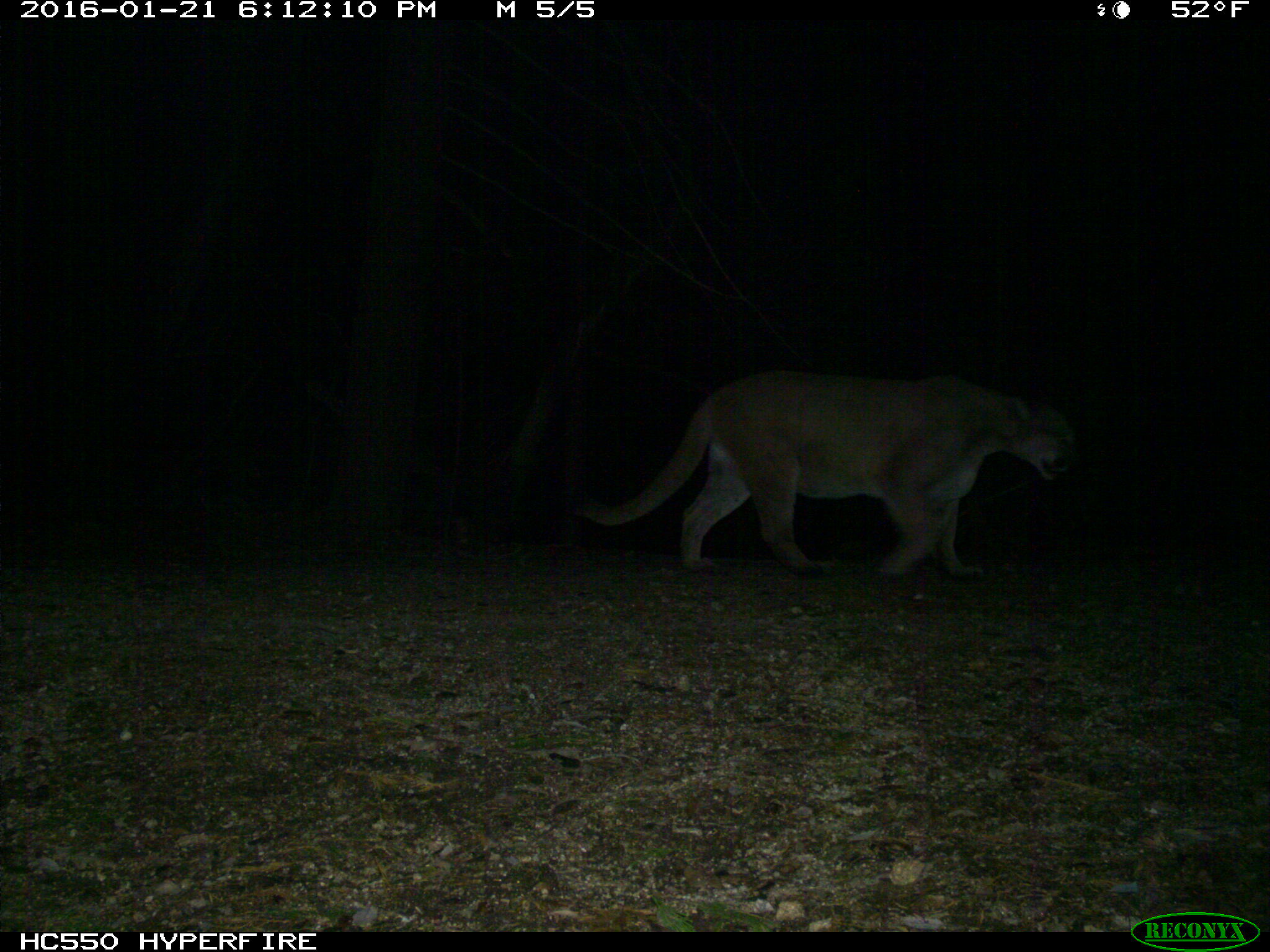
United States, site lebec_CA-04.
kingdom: Animalia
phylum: Chordata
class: Mammalia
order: Carnivora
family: Felidae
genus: Puma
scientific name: Puma concolor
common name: mountain lion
Puma concolor (mountain lion).